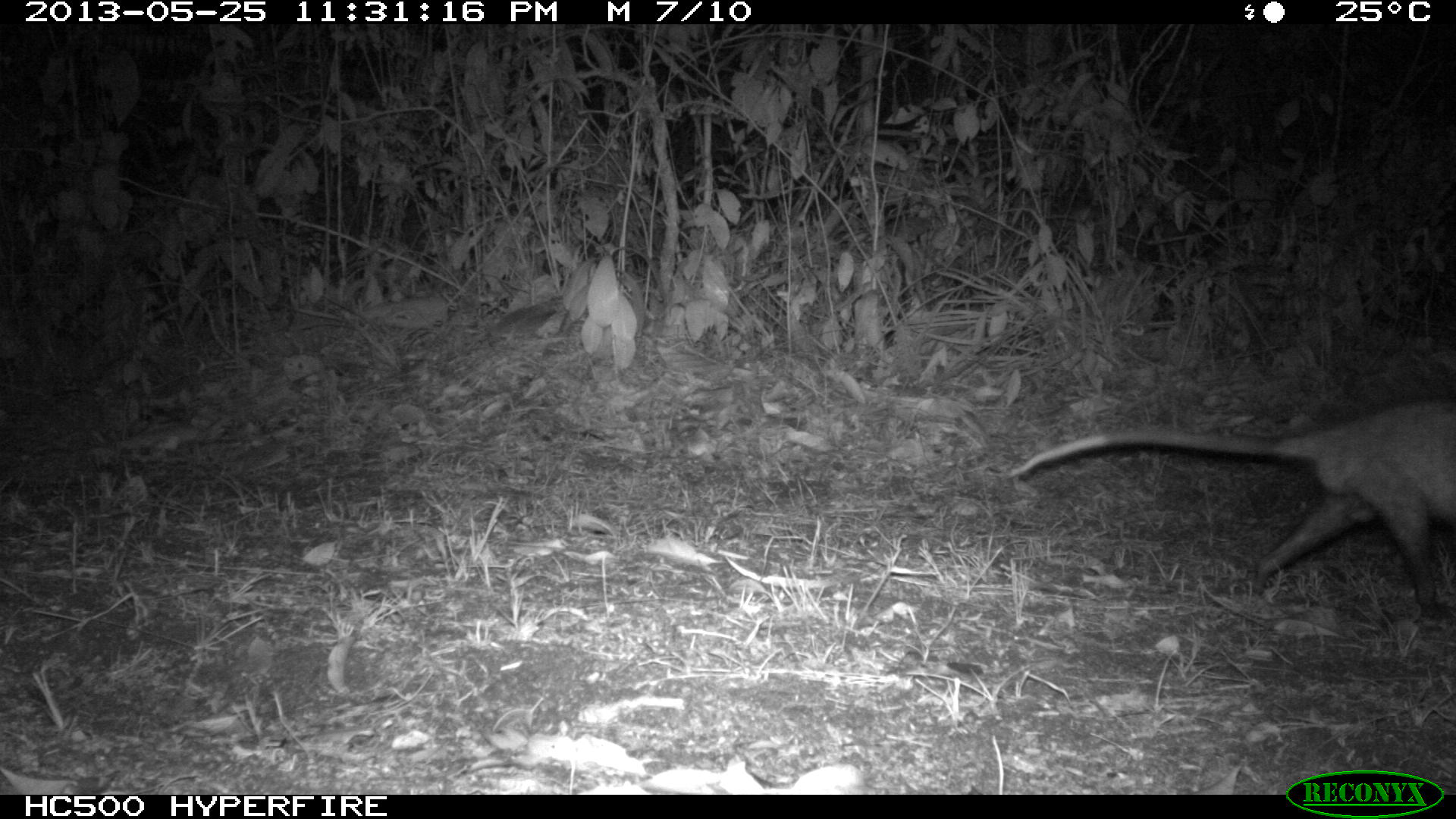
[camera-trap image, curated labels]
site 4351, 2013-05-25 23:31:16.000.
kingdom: Animalia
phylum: Chordata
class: Mammalia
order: Didelphimorphia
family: Didelphidae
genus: Didelphis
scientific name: Didelphis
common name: american opossums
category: didelphis sp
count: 1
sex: male